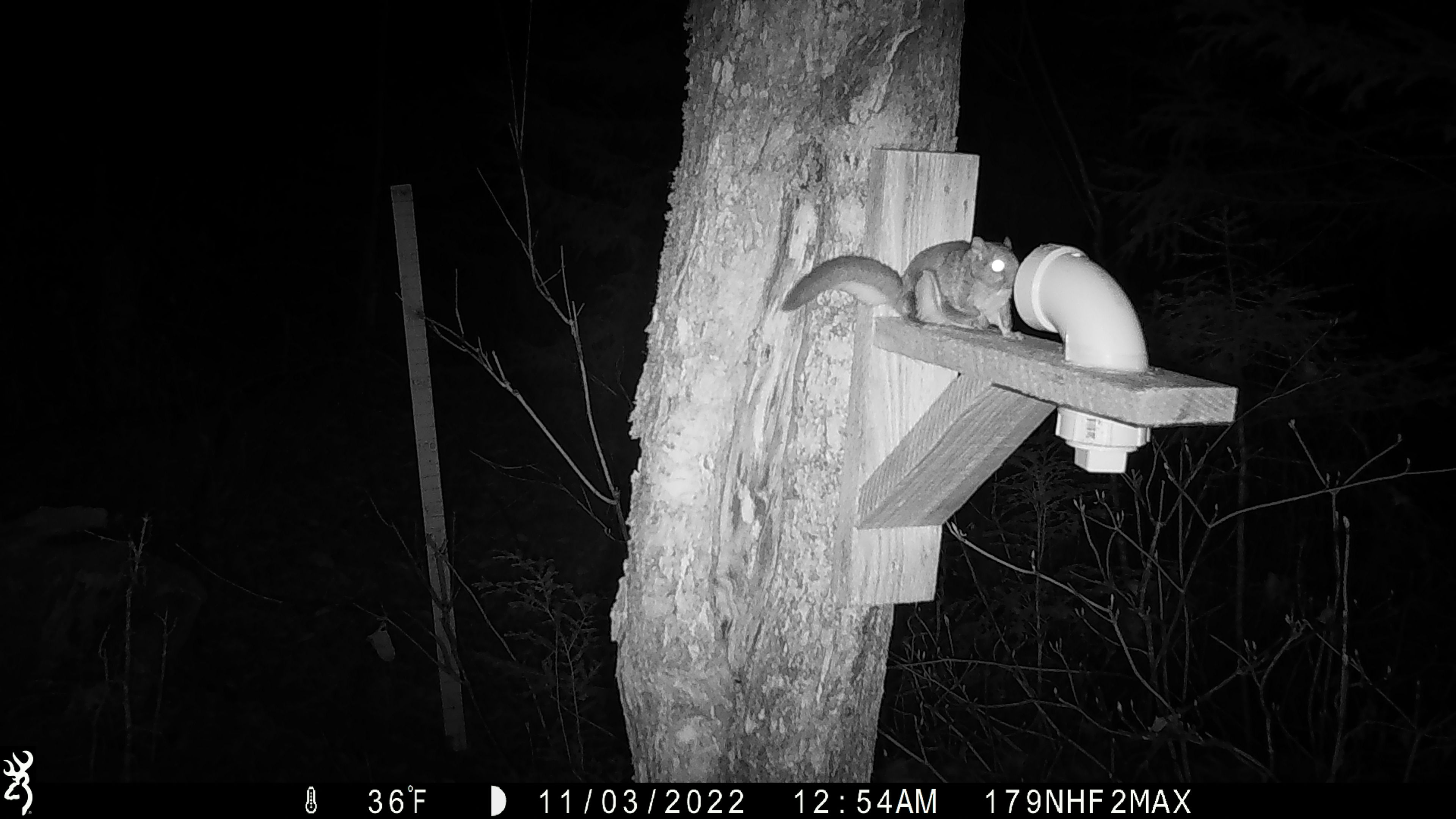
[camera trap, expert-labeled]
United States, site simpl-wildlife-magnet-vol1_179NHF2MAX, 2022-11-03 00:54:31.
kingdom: Animalia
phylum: Chordata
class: Mammalia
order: Rodentia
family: Sciuridae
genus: Glaucomys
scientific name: Glaucomys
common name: flying squirrel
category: flying squirrel sp.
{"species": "flying squirrel sp. (flying squirrel) (Glaucomys)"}